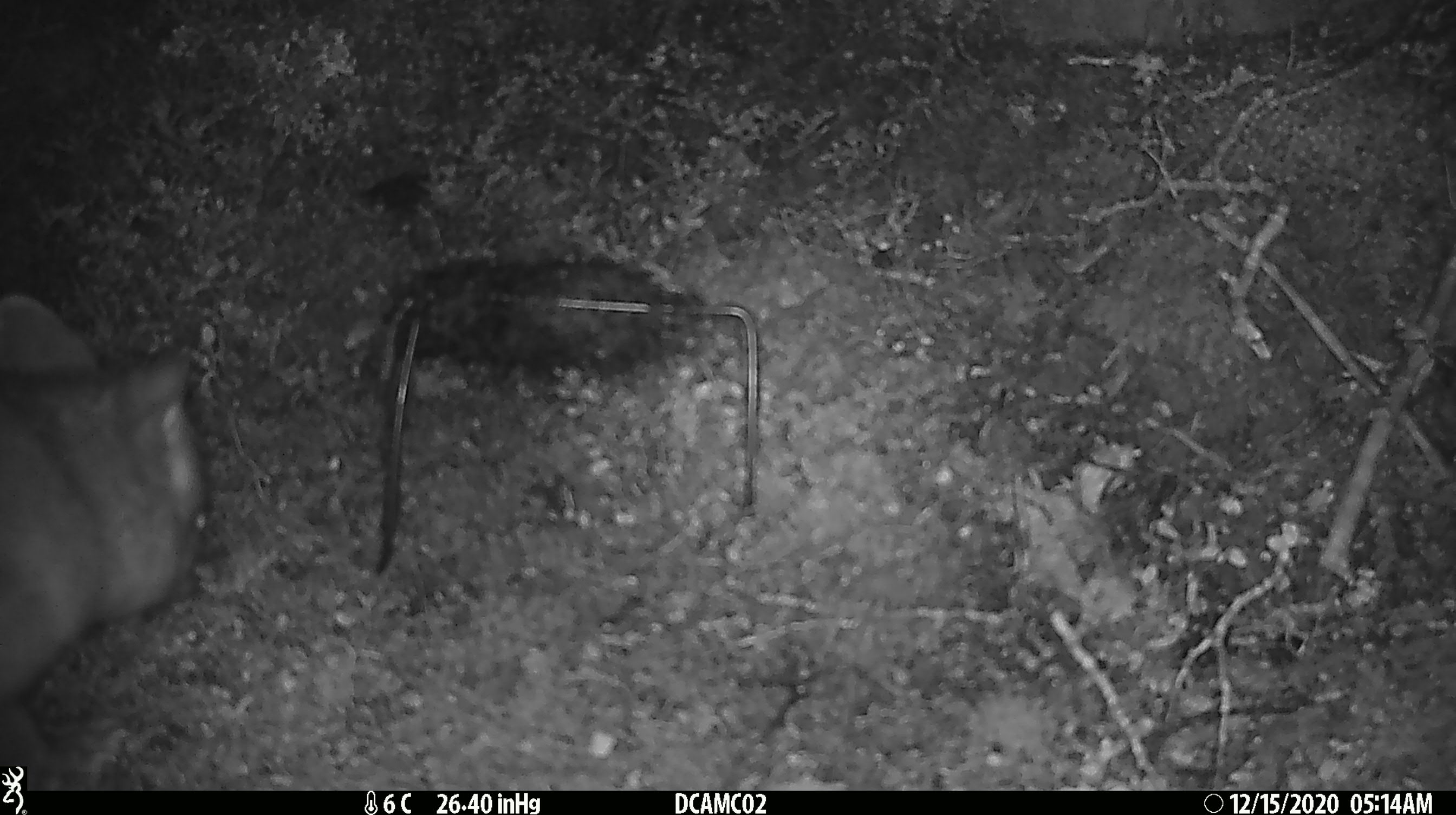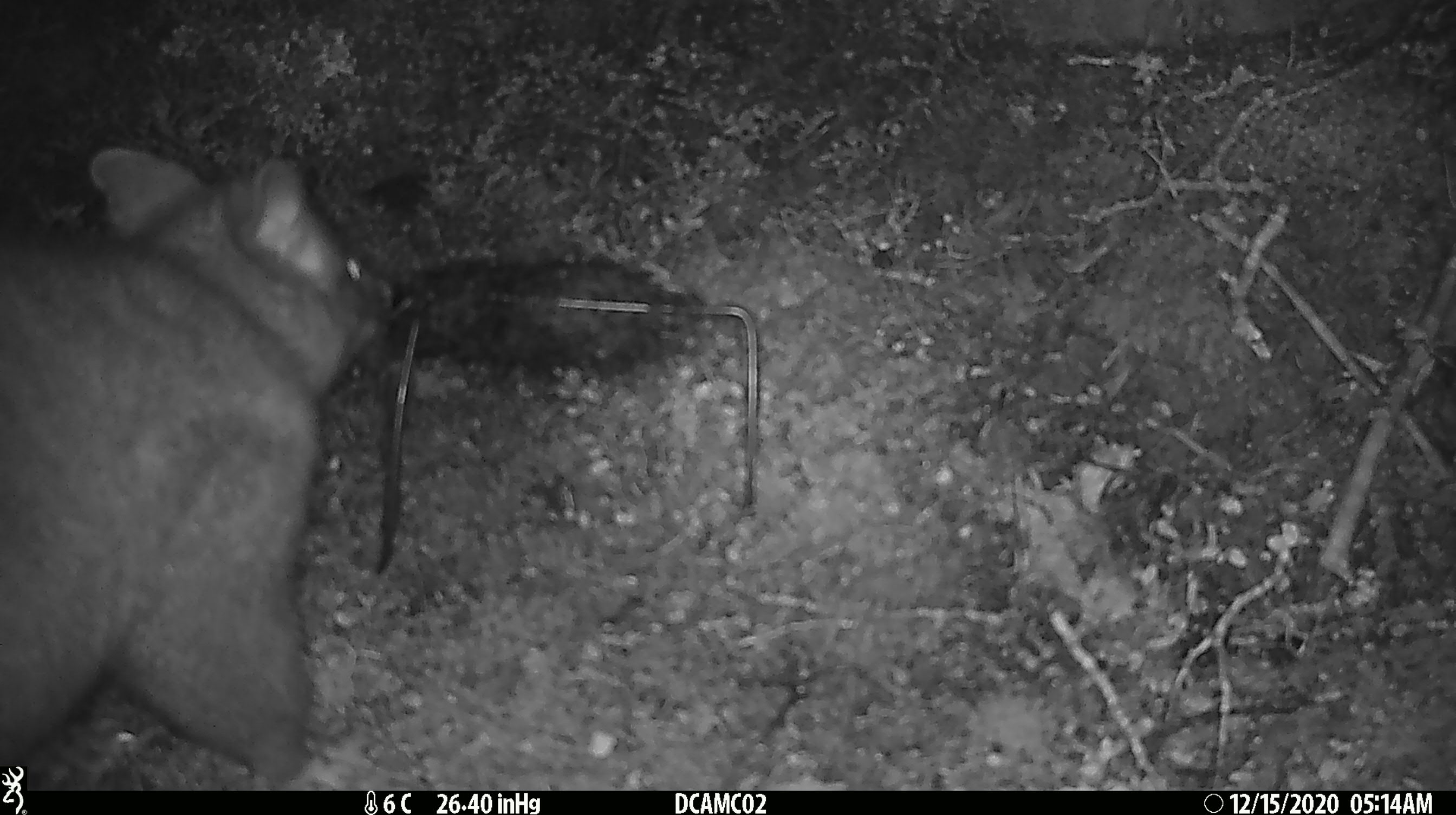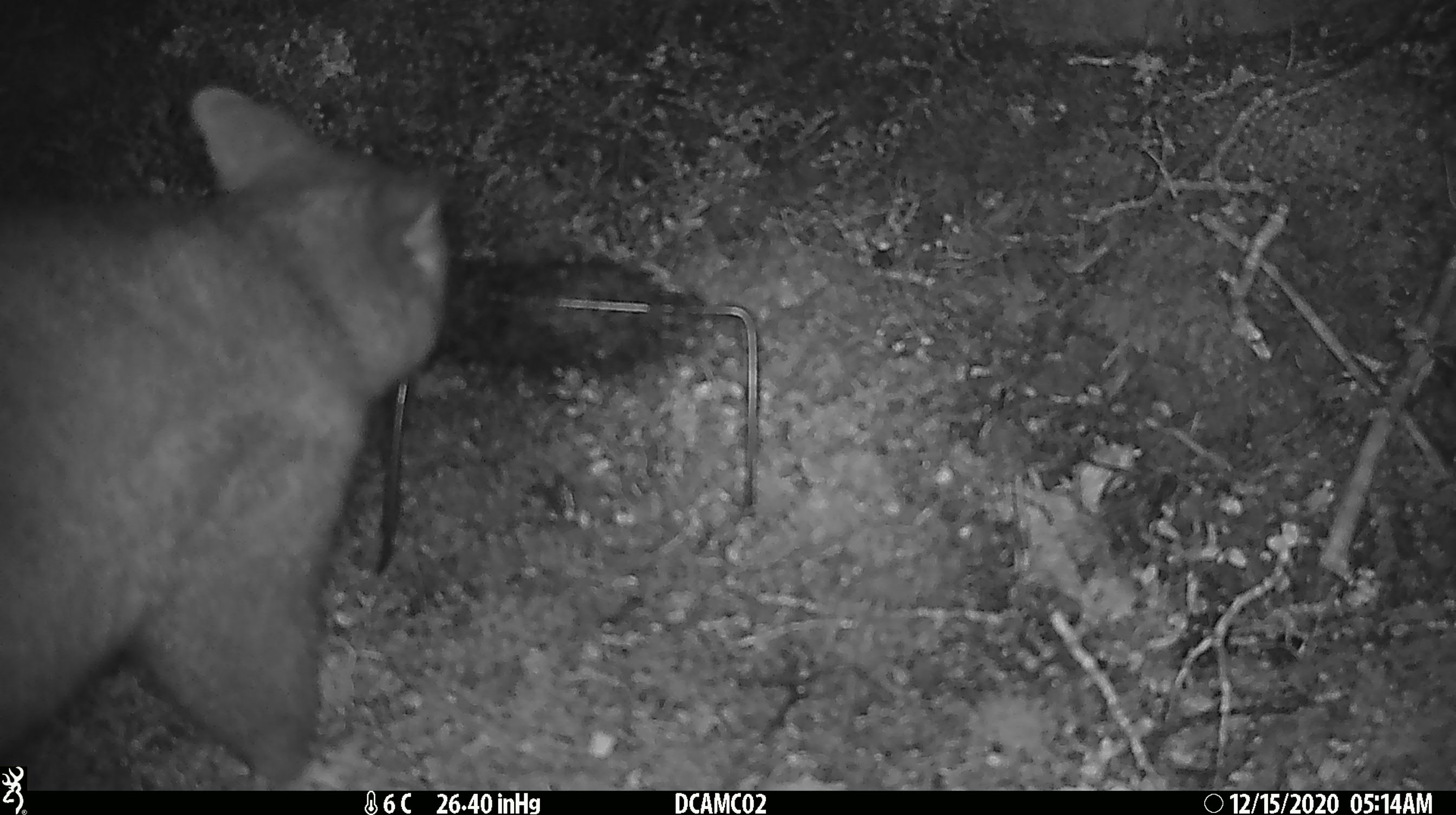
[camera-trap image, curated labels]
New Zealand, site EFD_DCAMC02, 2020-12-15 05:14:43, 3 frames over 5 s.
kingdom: Animalia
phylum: Chordata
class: Mammalia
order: Diprotodontia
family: Phalangeridae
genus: Trichosurus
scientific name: Trichosurus vulpecula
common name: common brushtail possum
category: possum